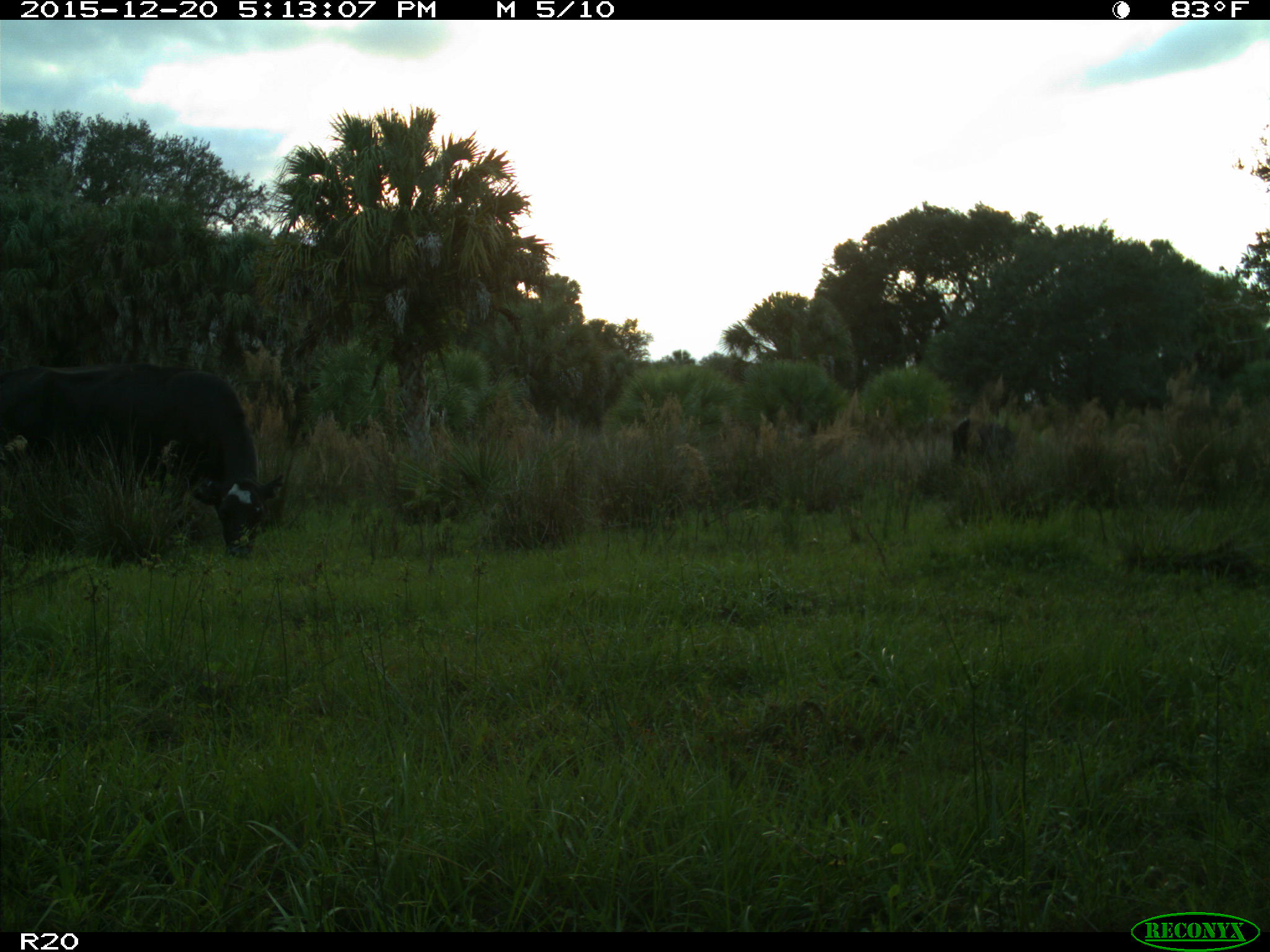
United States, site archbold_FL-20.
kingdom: Animalia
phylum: Chordata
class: Mammalia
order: Artiodactyla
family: Bovidae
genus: Bos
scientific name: Bos taurus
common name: domestic cow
Bos taurus (domestic cow).